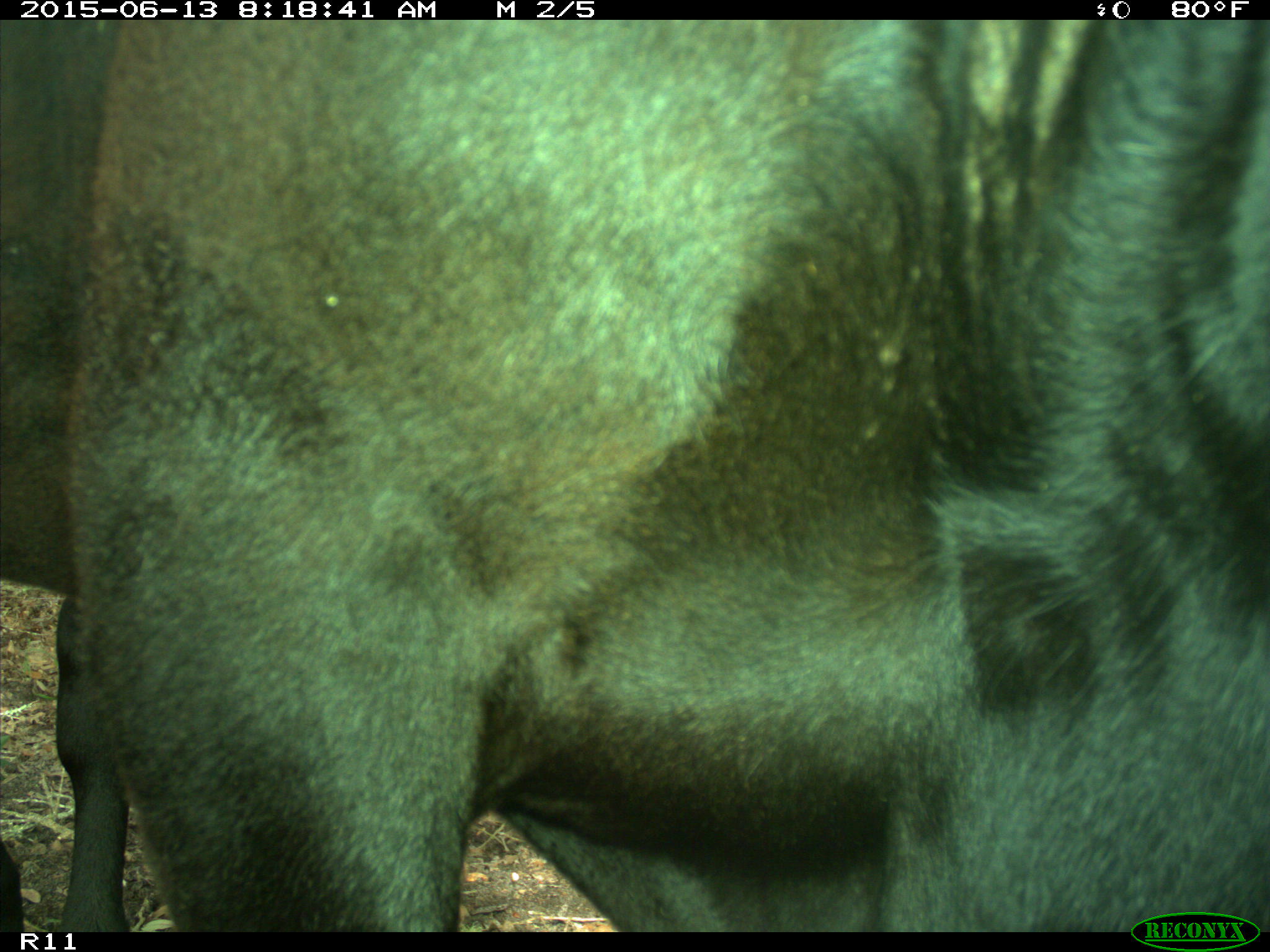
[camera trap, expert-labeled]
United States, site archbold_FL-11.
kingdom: Animalia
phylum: Chordata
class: Mammalia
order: Artiodactyla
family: Bovidae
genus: Bos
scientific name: Bos taurus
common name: domestic cow